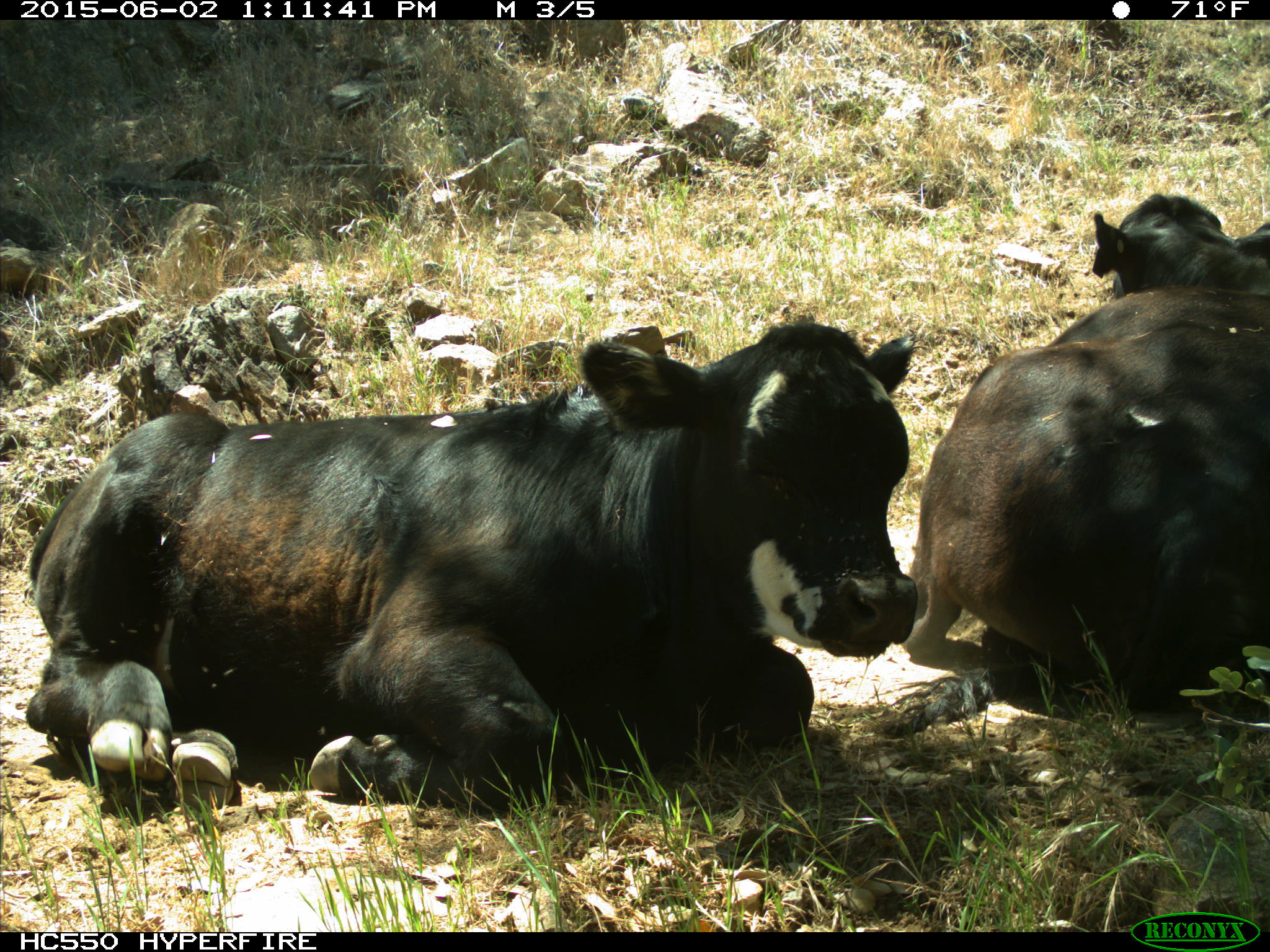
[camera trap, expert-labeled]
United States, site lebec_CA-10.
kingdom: Animalia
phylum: Chordata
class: Mammalia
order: Artiodactyla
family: Bovidae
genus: Bos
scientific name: Bos taurus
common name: domestic cow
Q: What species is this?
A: Bos taurus (domestic cow).